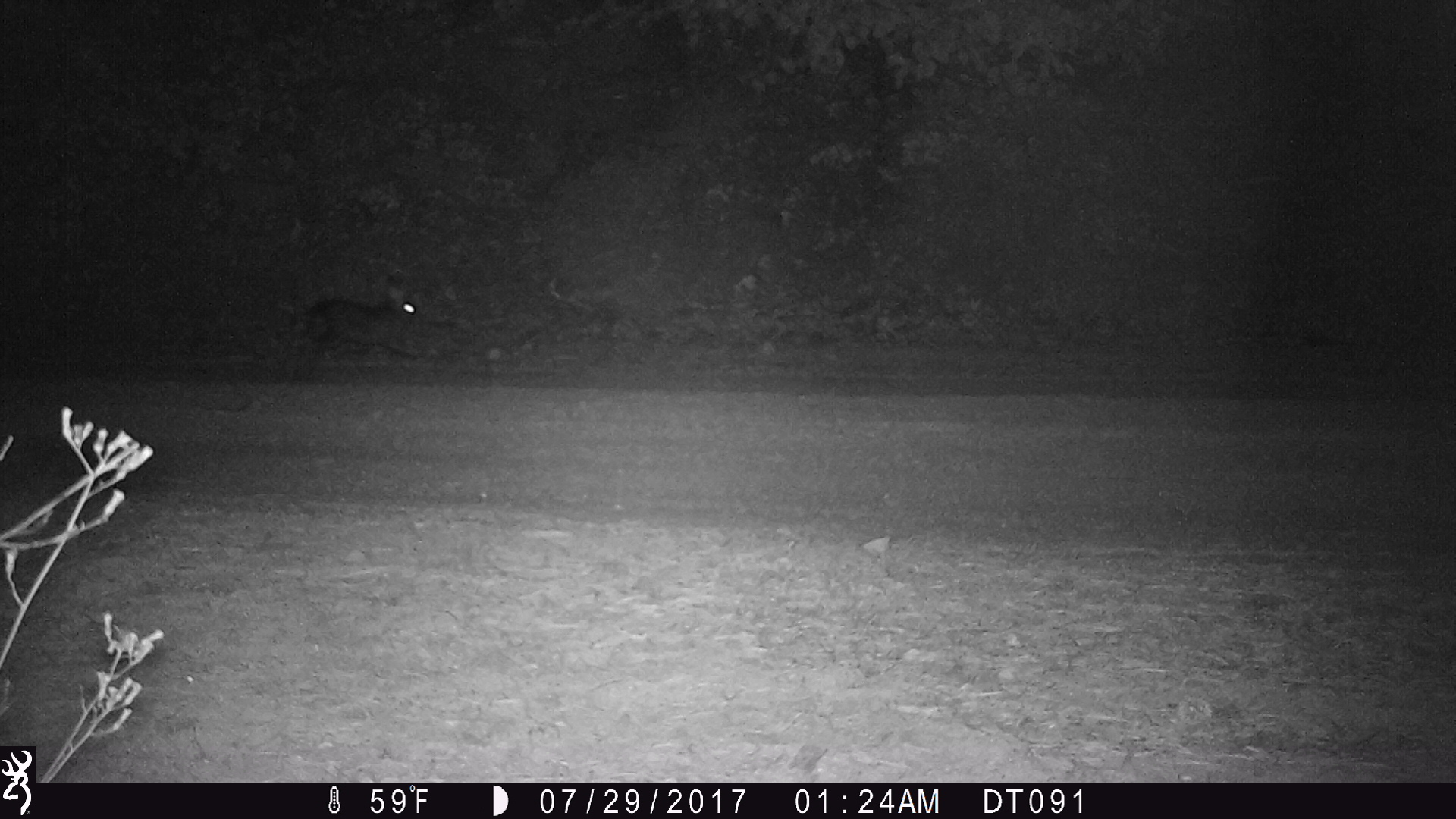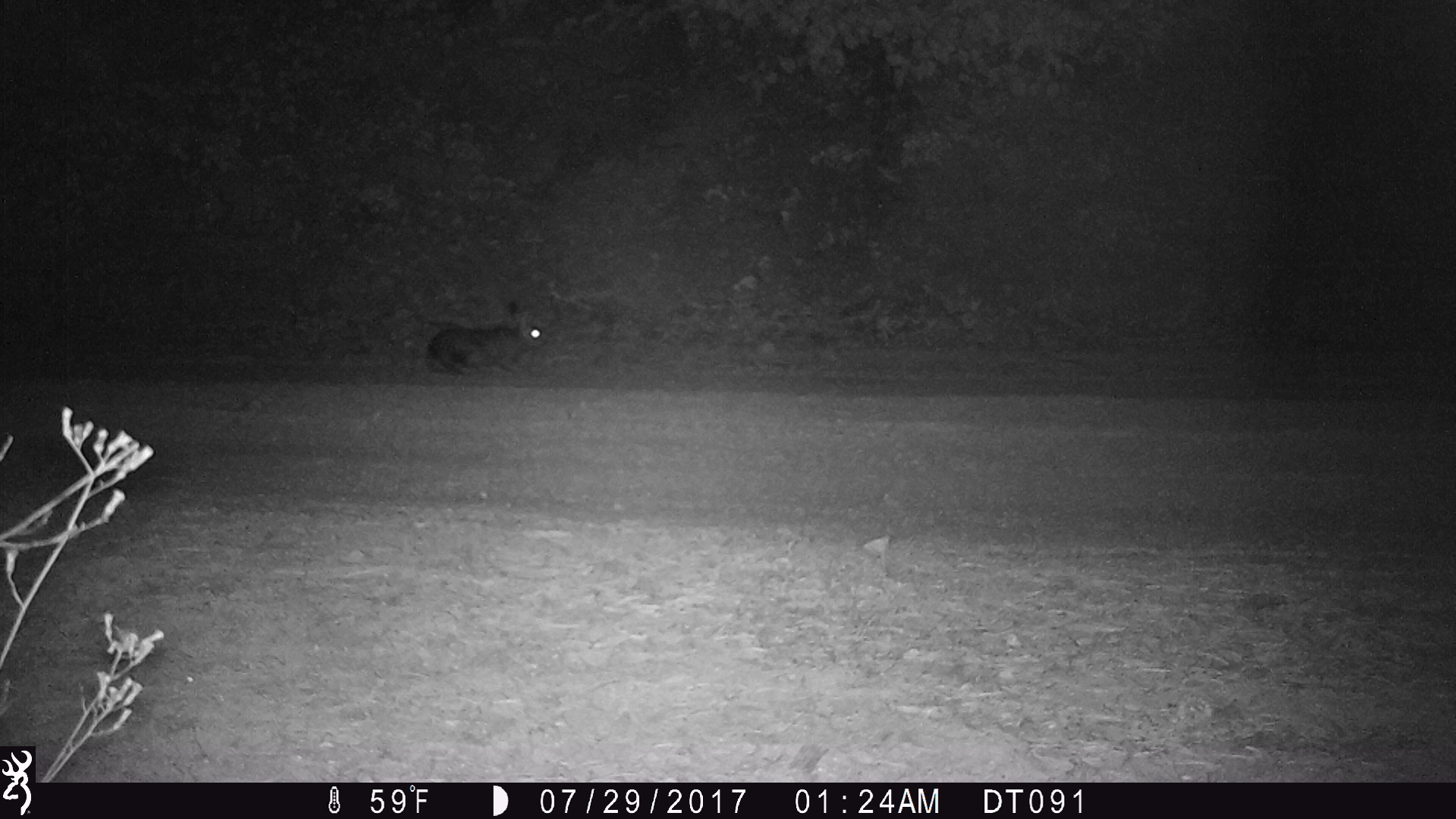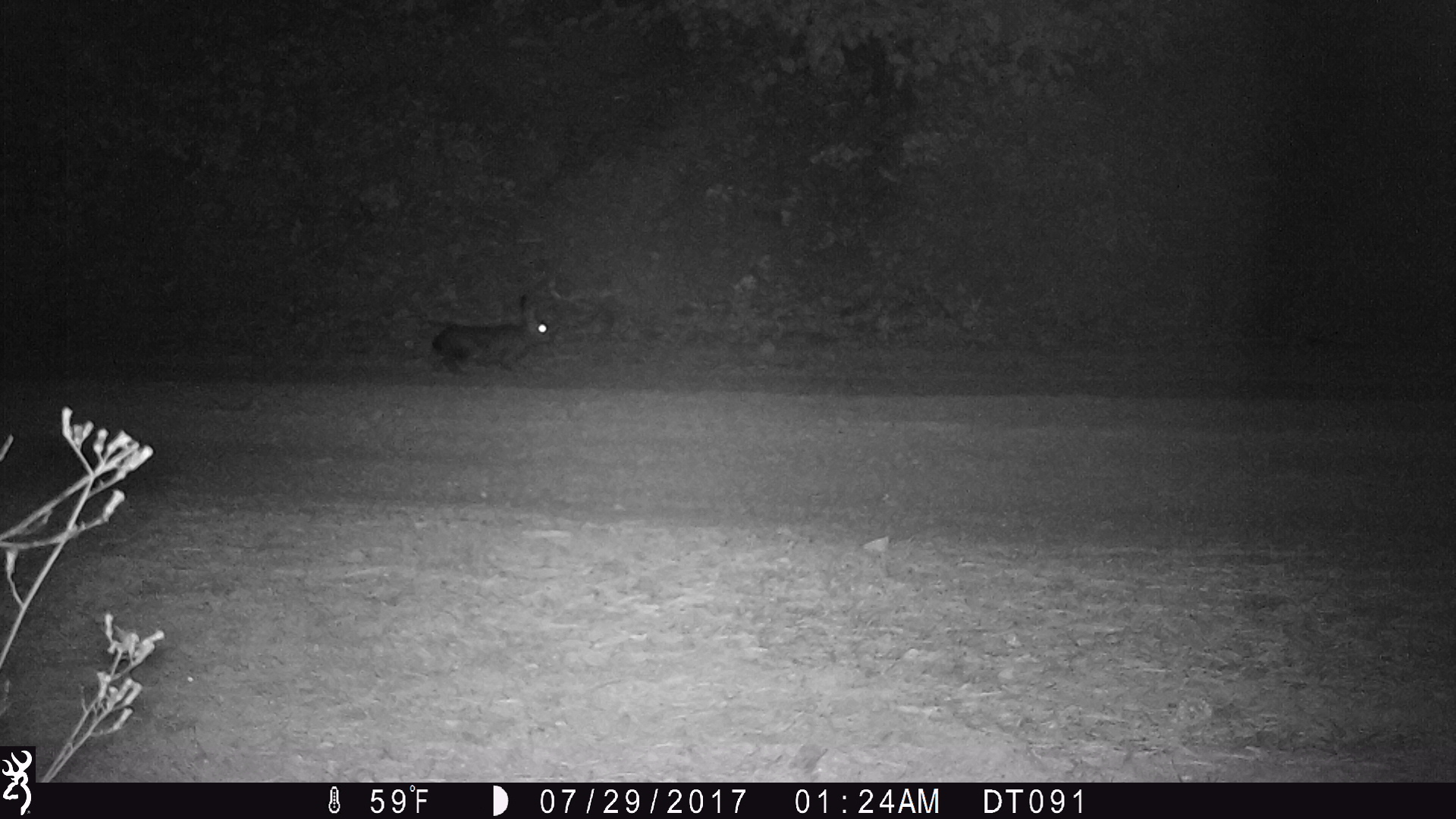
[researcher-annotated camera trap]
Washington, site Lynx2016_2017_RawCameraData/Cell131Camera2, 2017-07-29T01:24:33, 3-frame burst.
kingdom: Animalia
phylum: Chordata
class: Mammalia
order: Lagomorpha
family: Leporidae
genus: Lepus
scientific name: Lepus americanus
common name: snowshoe hare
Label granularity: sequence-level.